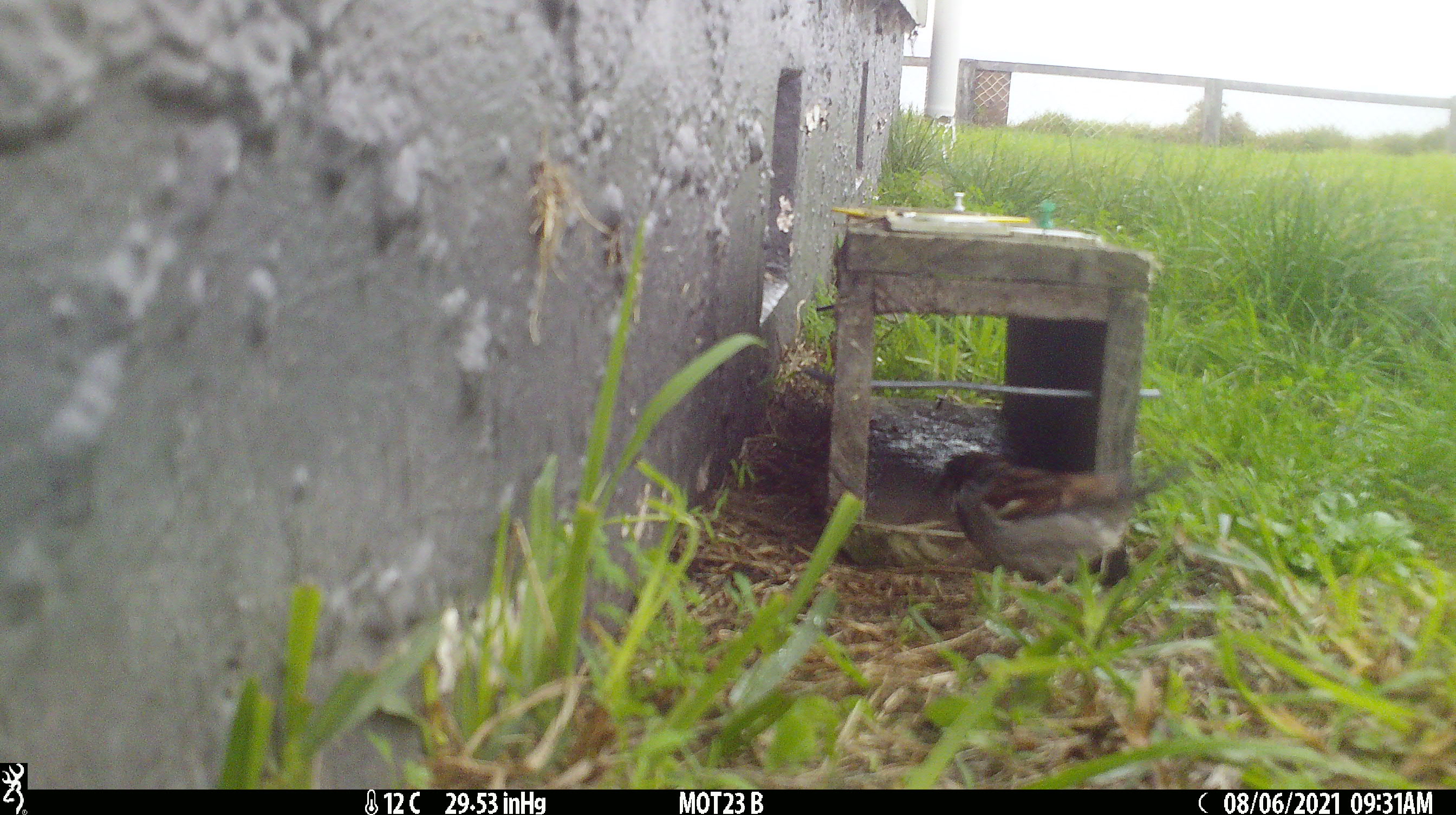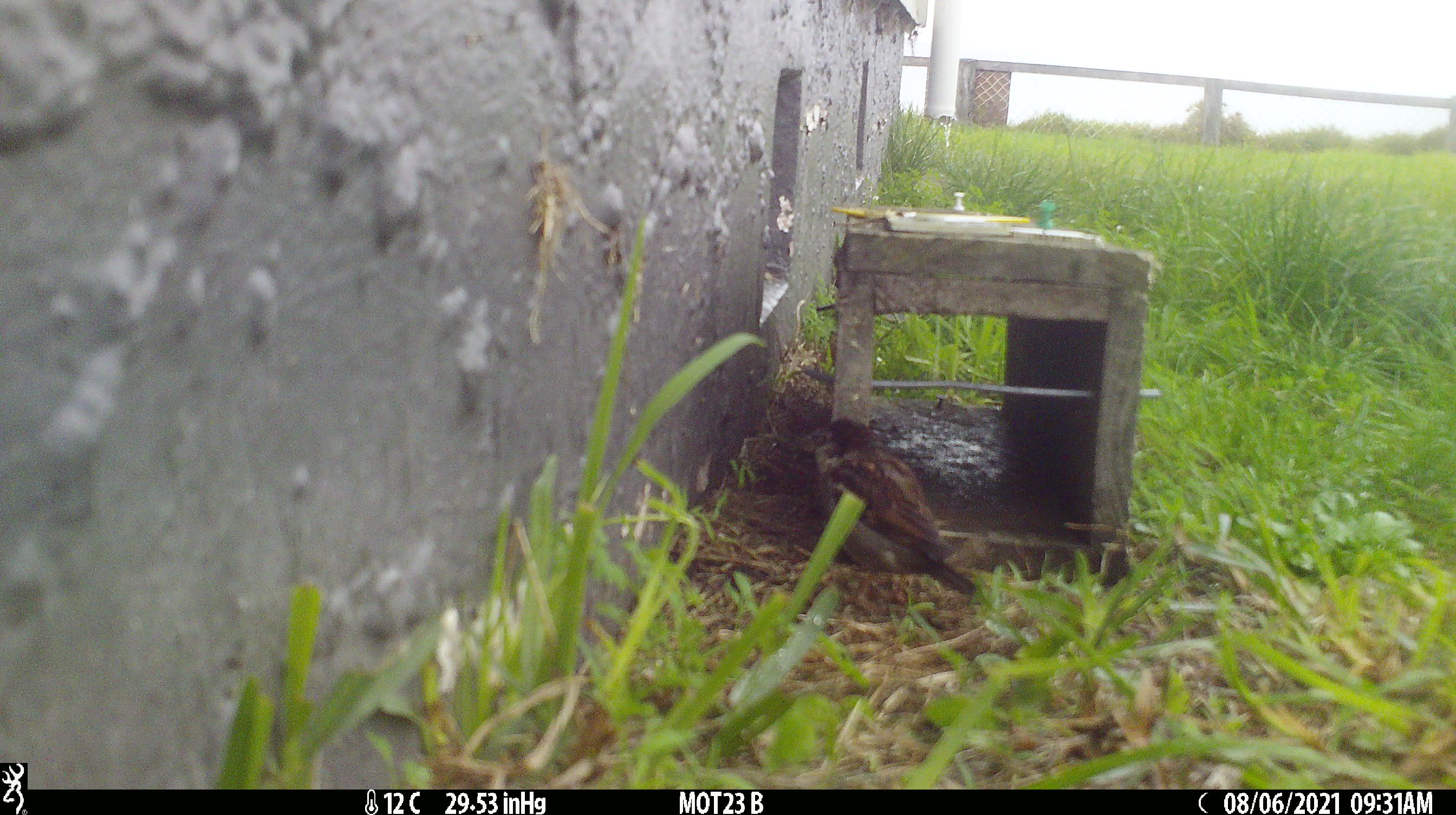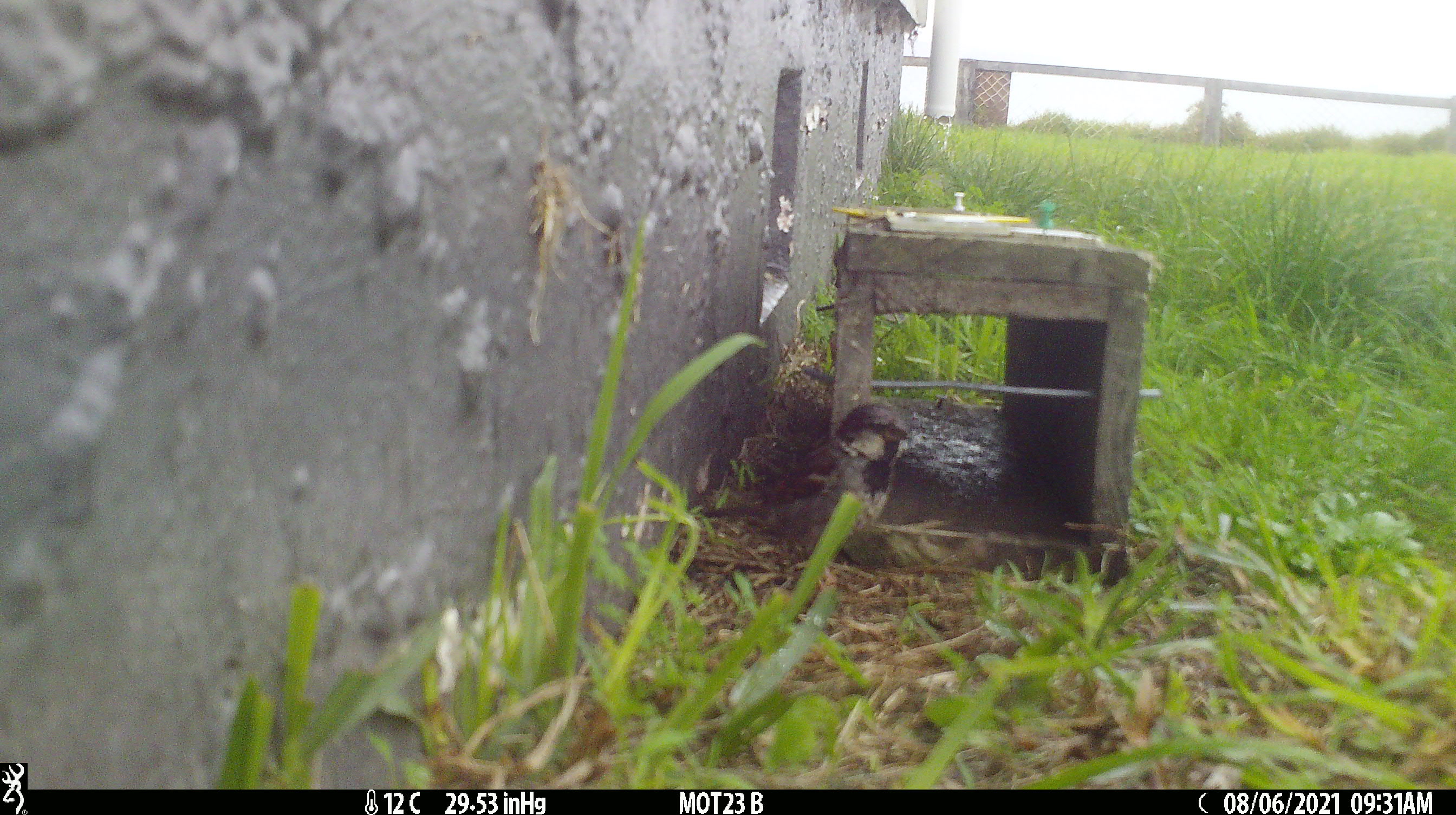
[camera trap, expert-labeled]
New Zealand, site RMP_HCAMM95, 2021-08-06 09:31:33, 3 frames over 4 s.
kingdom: Animalia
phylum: Chordata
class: Aves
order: Passeriformes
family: Passeridae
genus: Passer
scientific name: Passer domesticus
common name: house sparrow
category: sparrow